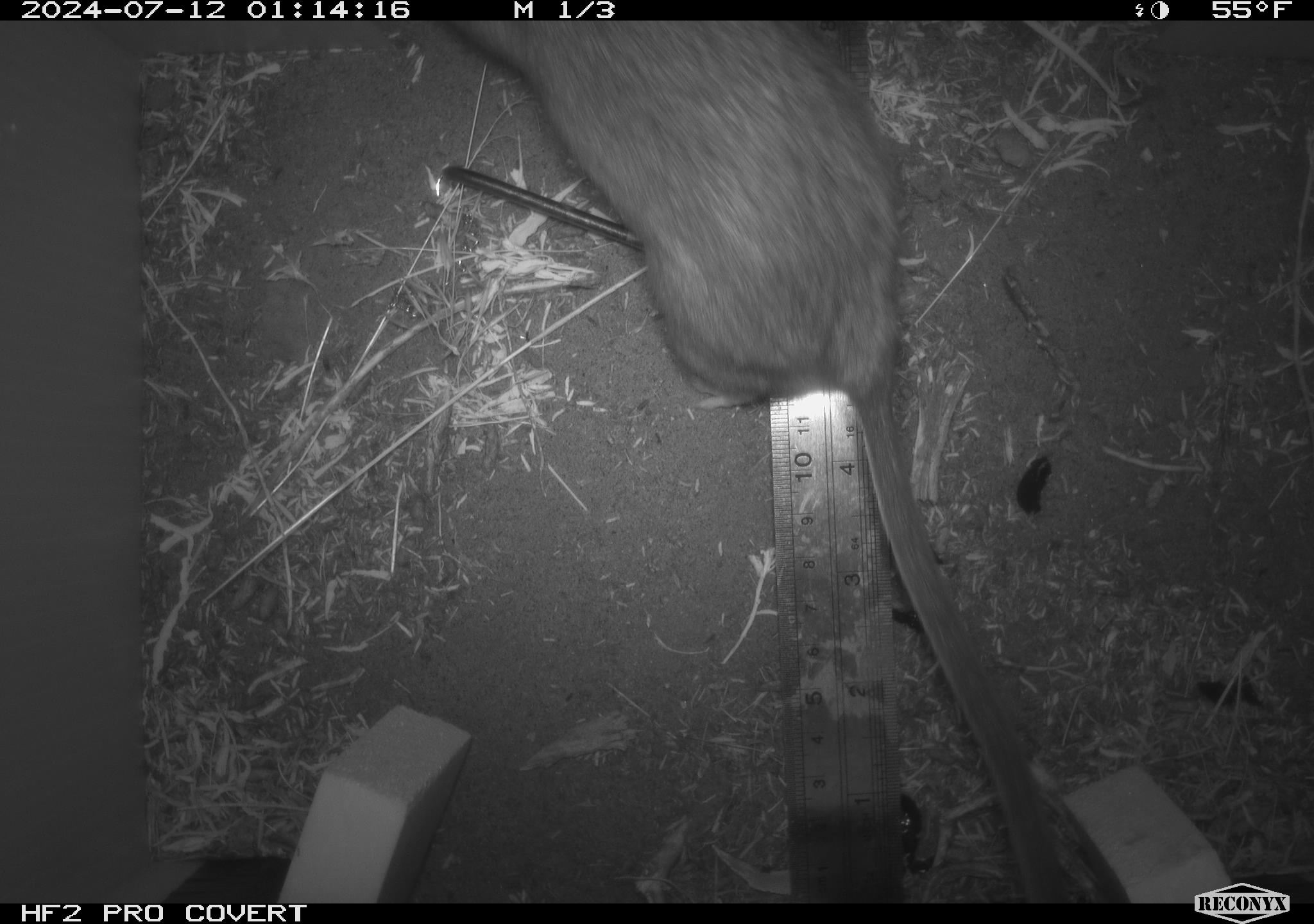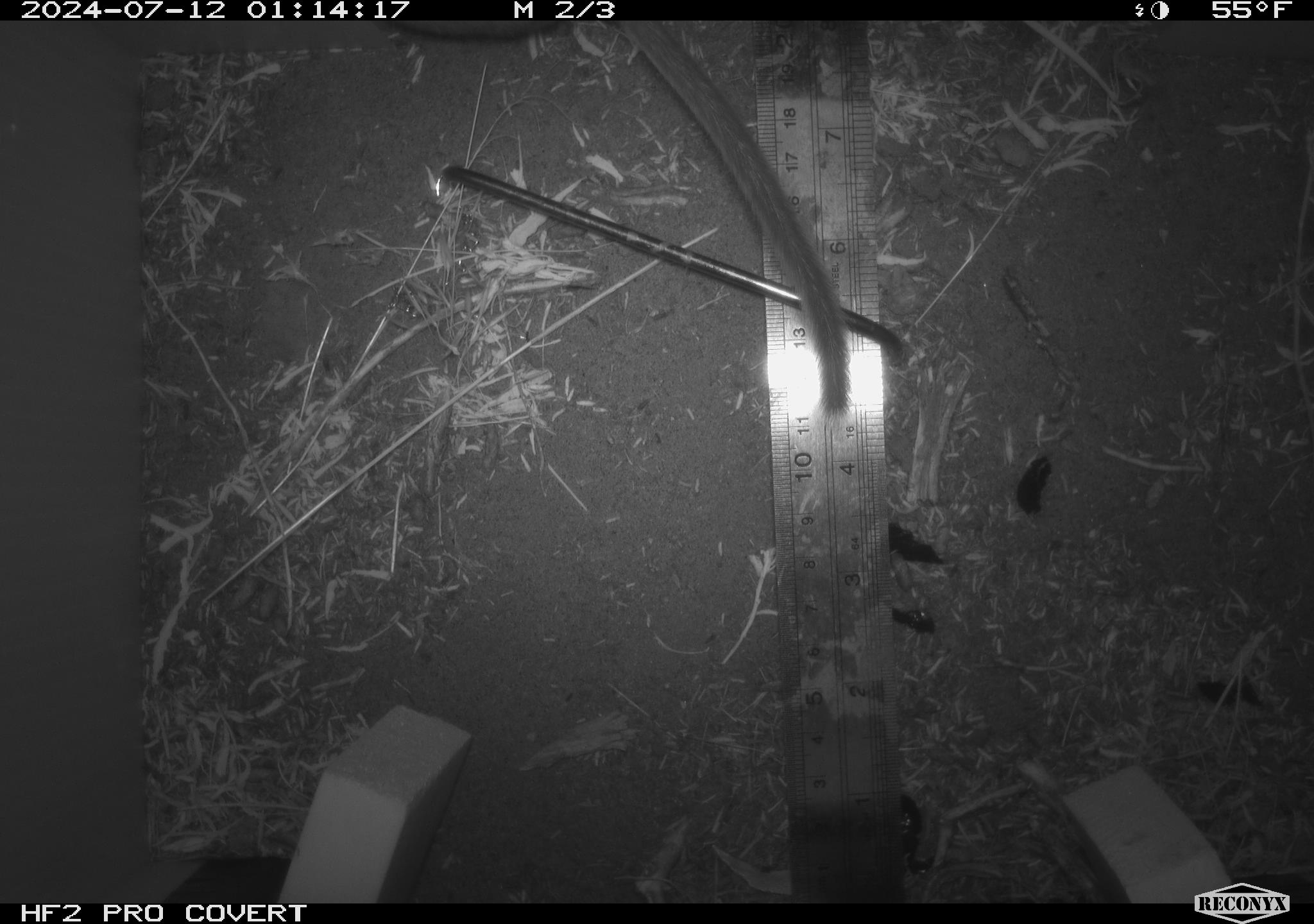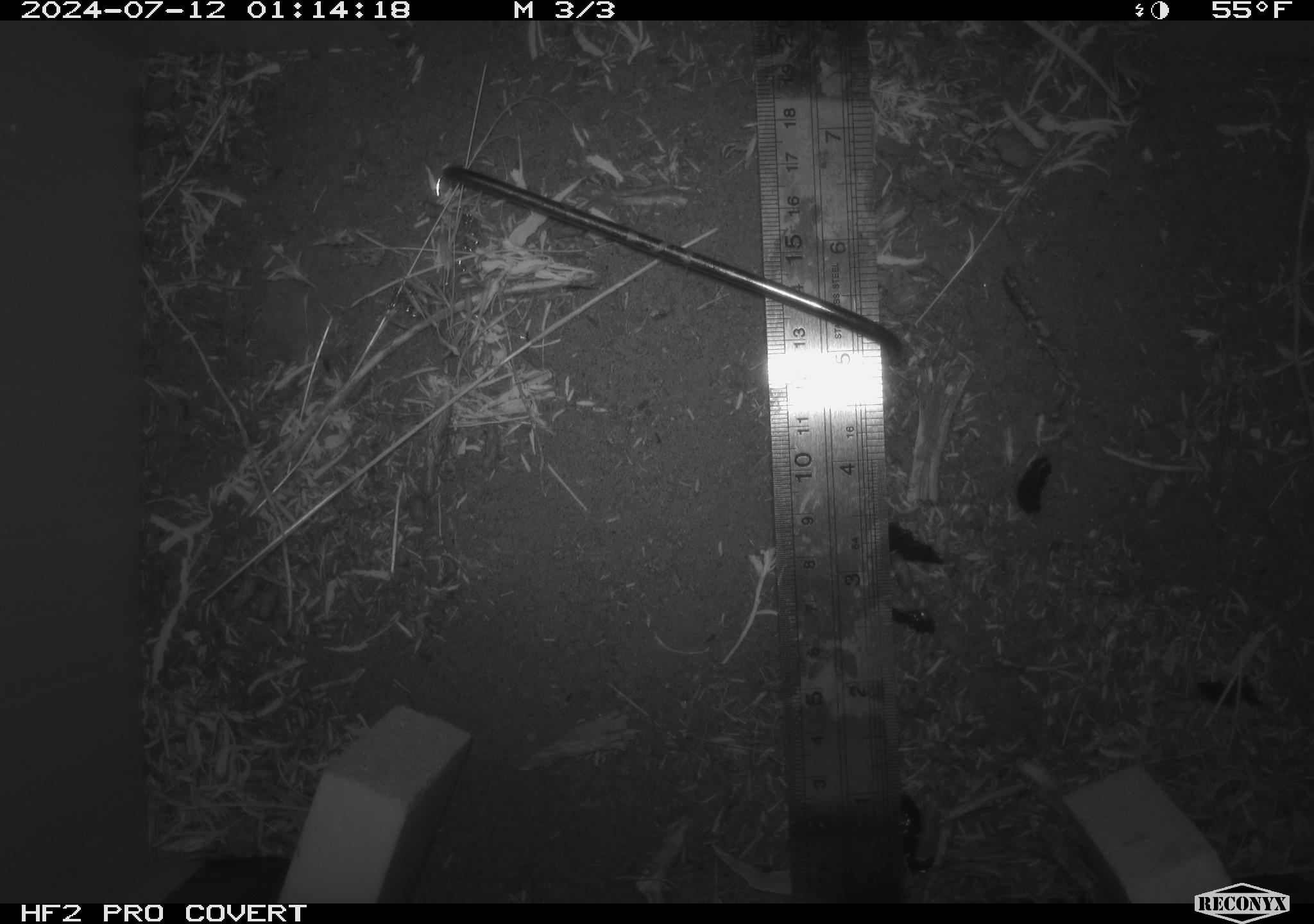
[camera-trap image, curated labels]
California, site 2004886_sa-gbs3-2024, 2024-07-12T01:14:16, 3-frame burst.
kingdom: Animalia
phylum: Chordata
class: Mammalia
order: Rodentia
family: Cricetidae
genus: Neotoma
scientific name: Neotoma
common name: pack rat or woodrat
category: neotoma species